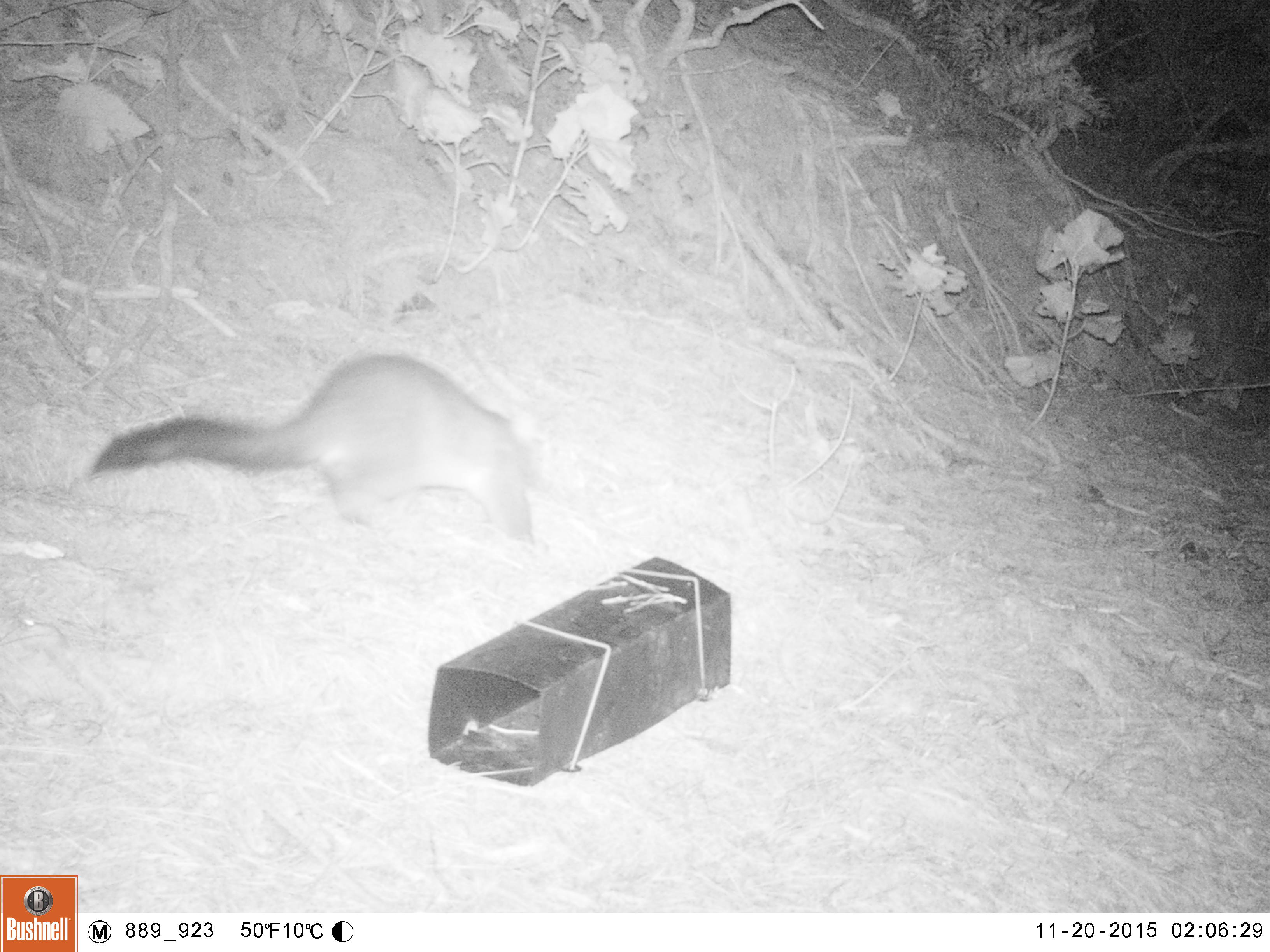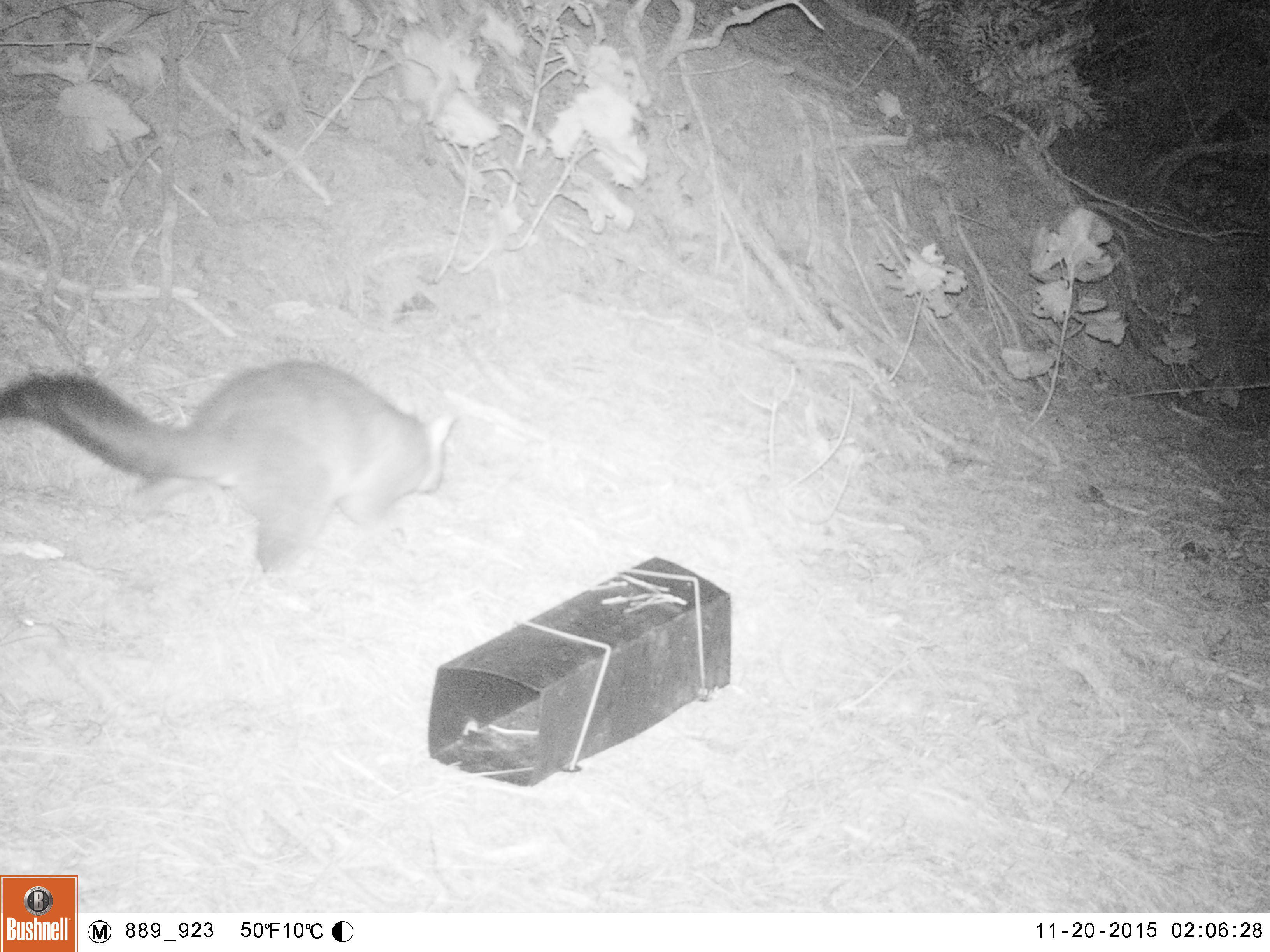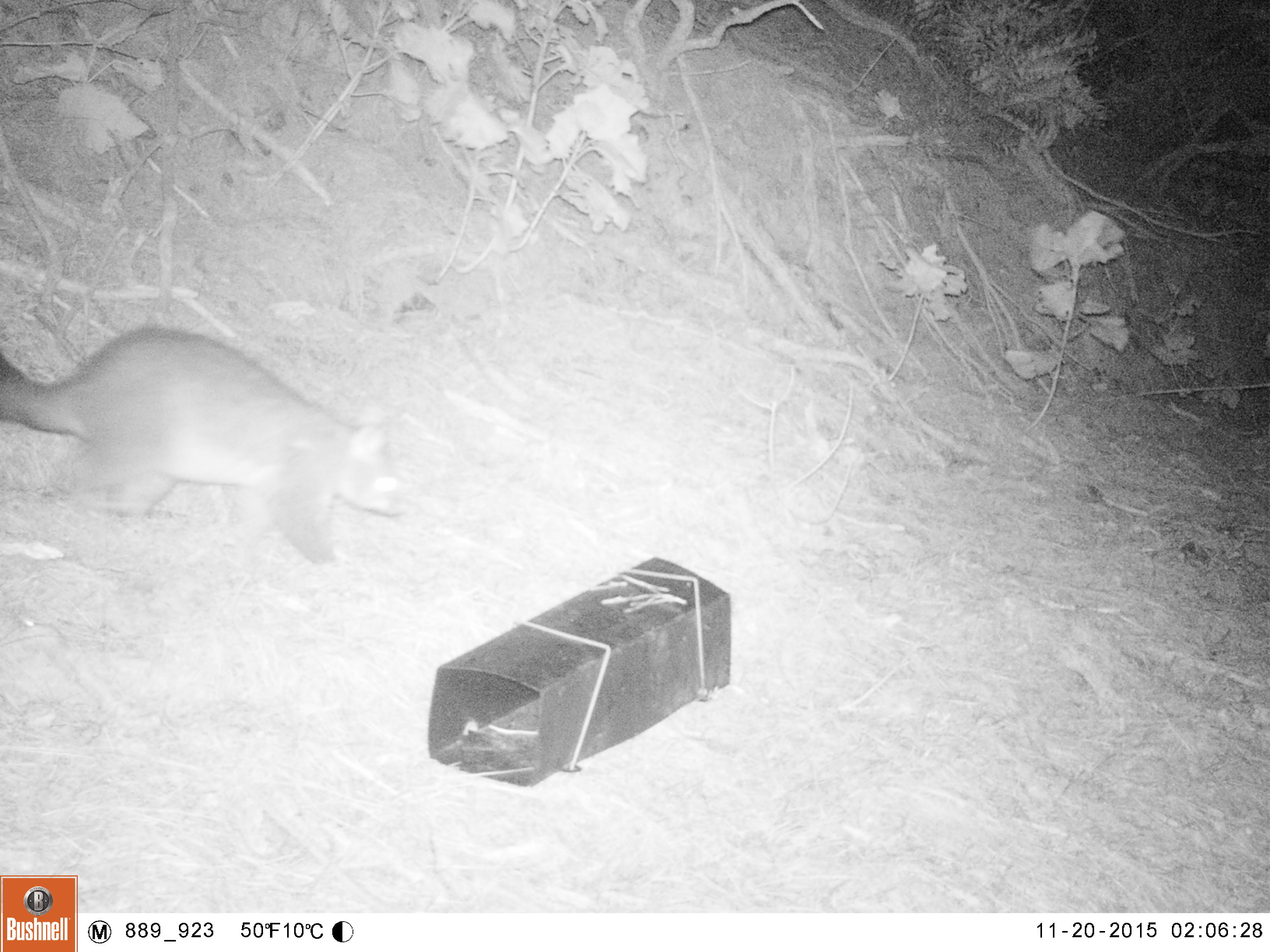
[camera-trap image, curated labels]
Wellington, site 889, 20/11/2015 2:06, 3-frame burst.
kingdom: Animalia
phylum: Chordata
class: Mammalia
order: Didelphimorphia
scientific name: Didelphimorphia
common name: possum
Possum (Didelphimorphia).